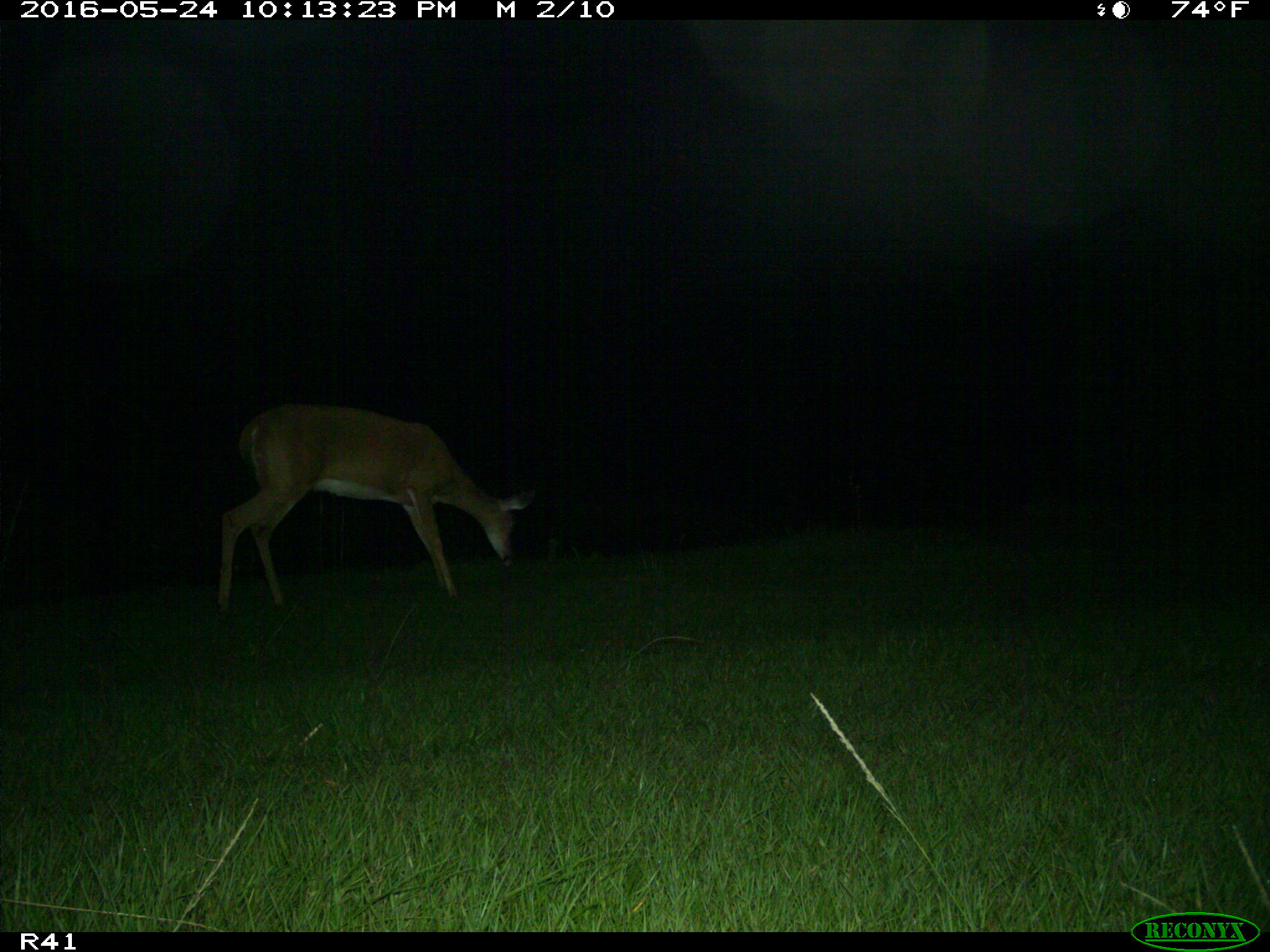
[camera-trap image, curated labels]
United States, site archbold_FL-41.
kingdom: Animalia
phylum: Chordata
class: Mammalia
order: Artiodactyla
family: Cervidae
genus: Odocoileus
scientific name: Odocoileus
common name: deer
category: unidentified deer